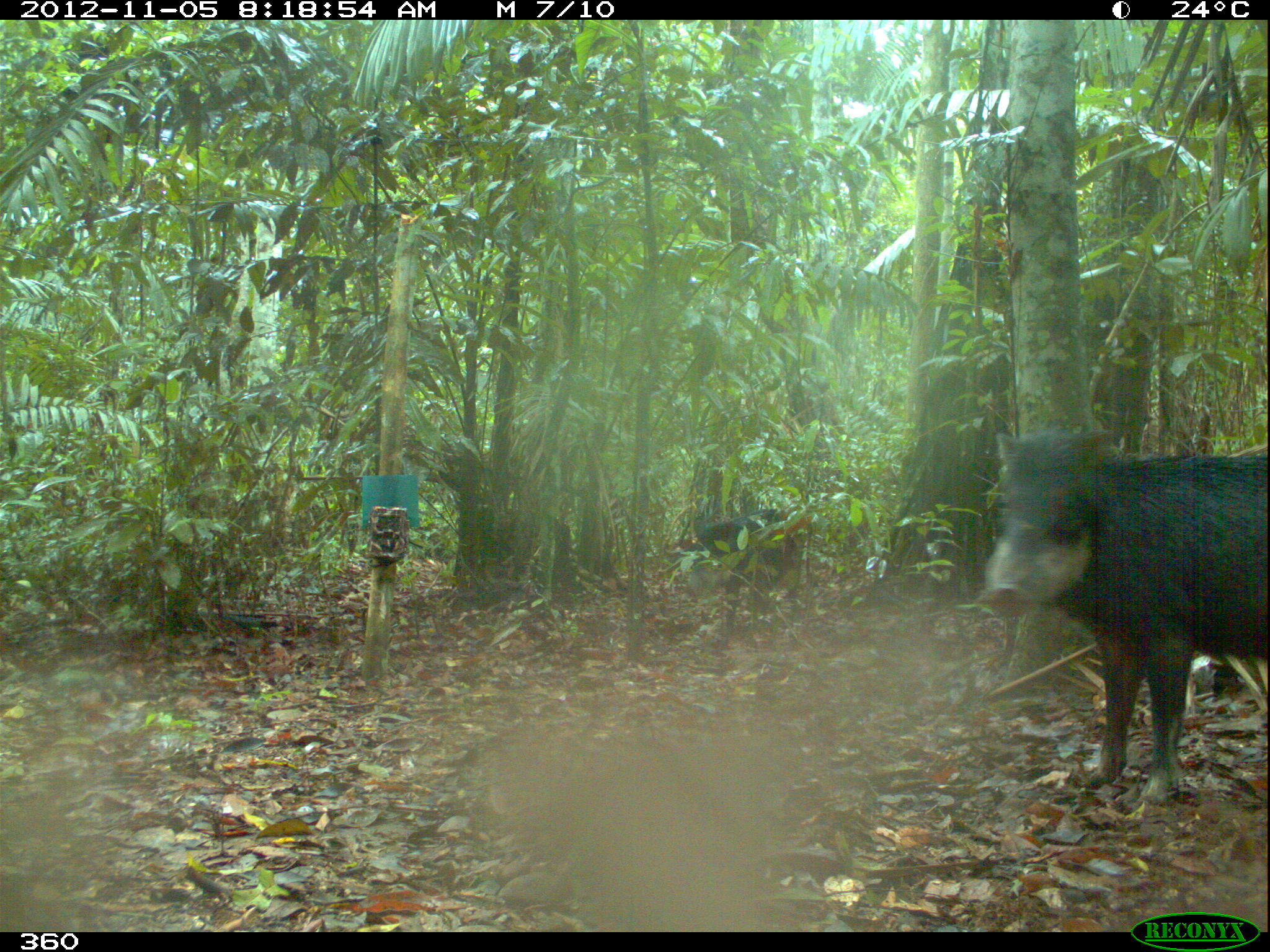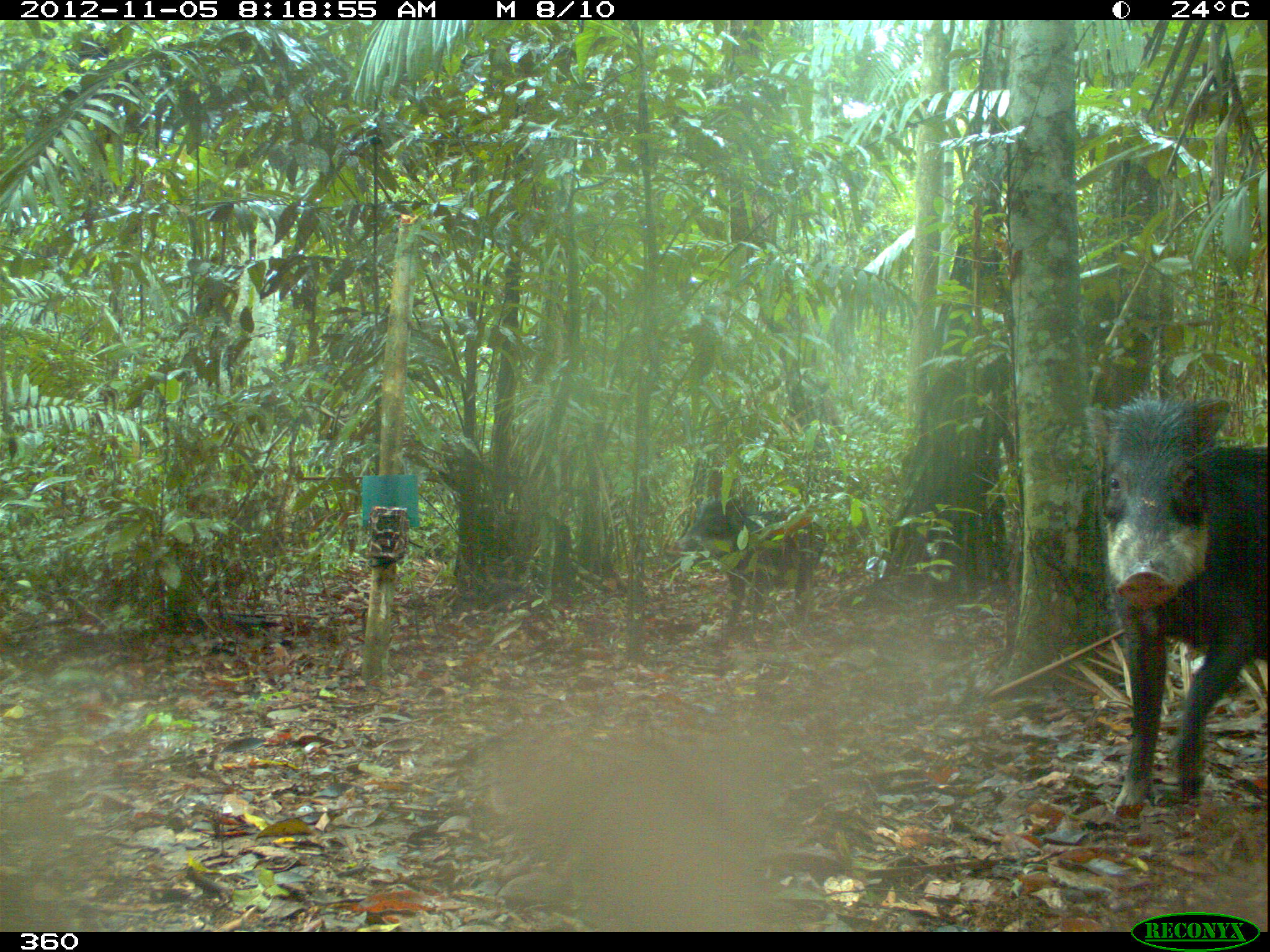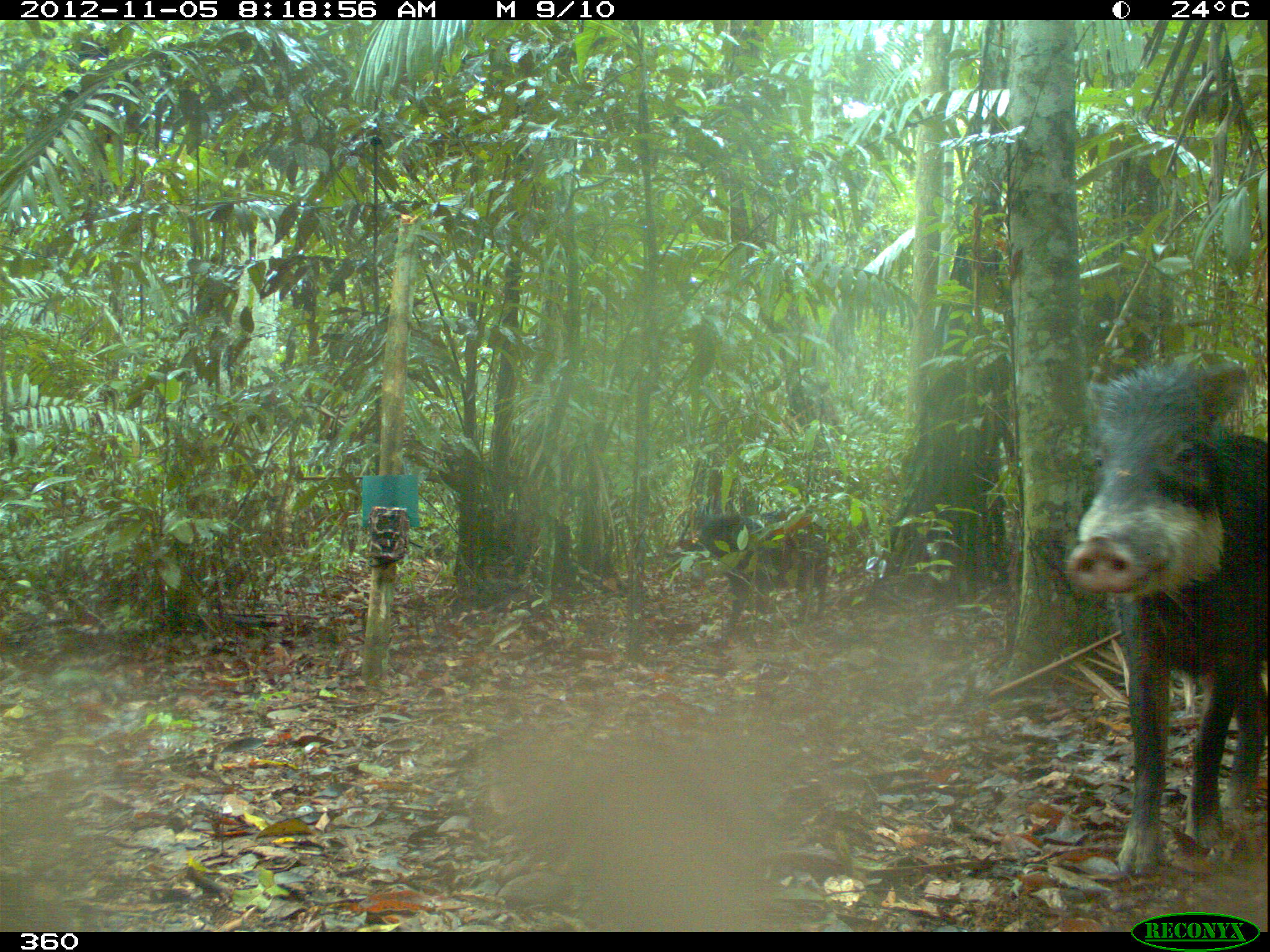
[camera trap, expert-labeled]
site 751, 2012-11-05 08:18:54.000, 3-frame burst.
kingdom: Animalia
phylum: Chordata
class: Mammalia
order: Artiodactyla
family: Tayassuidae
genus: Tayassu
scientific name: Tayassu pecari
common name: white-lipped peccary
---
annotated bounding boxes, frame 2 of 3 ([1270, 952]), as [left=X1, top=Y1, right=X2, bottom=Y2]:
tayassu pecari: [left=1081, top=387, right=1267, bottom=819]; [left=676, top=497, right=827, bottom=623]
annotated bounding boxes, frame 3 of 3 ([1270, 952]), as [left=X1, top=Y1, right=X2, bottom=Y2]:
tayassu pecari: [left=1063, top=358, right=1267, bottom=876]; [left=687, top=504, right=830, bottom=627]